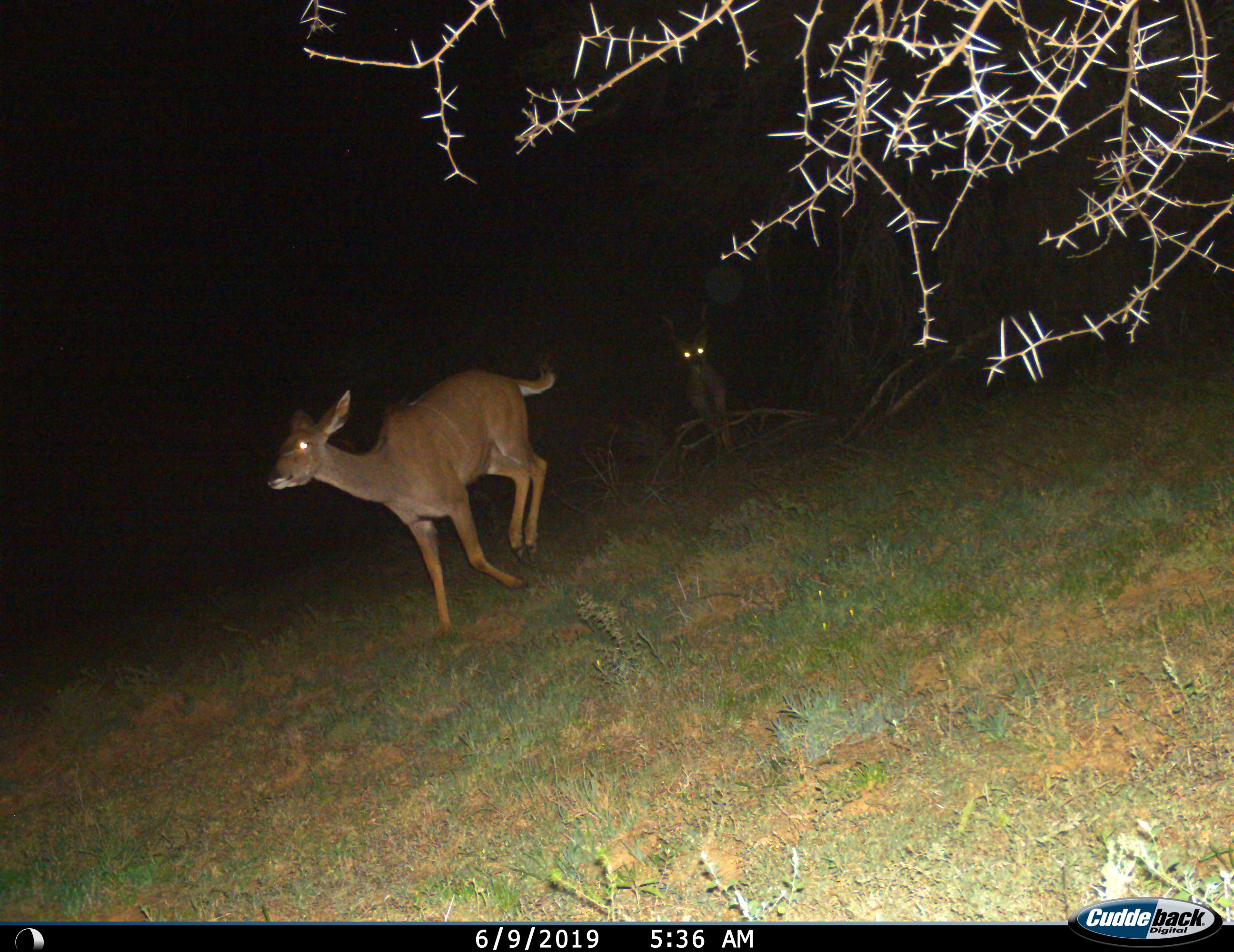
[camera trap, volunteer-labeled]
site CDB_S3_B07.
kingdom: Animalia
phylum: Chordata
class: Mammalia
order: Artiodactyla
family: Bovidae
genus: Tragelaphus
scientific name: Tragelaphus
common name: kudu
Kudu (Tragelaphus), count 2. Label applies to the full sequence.